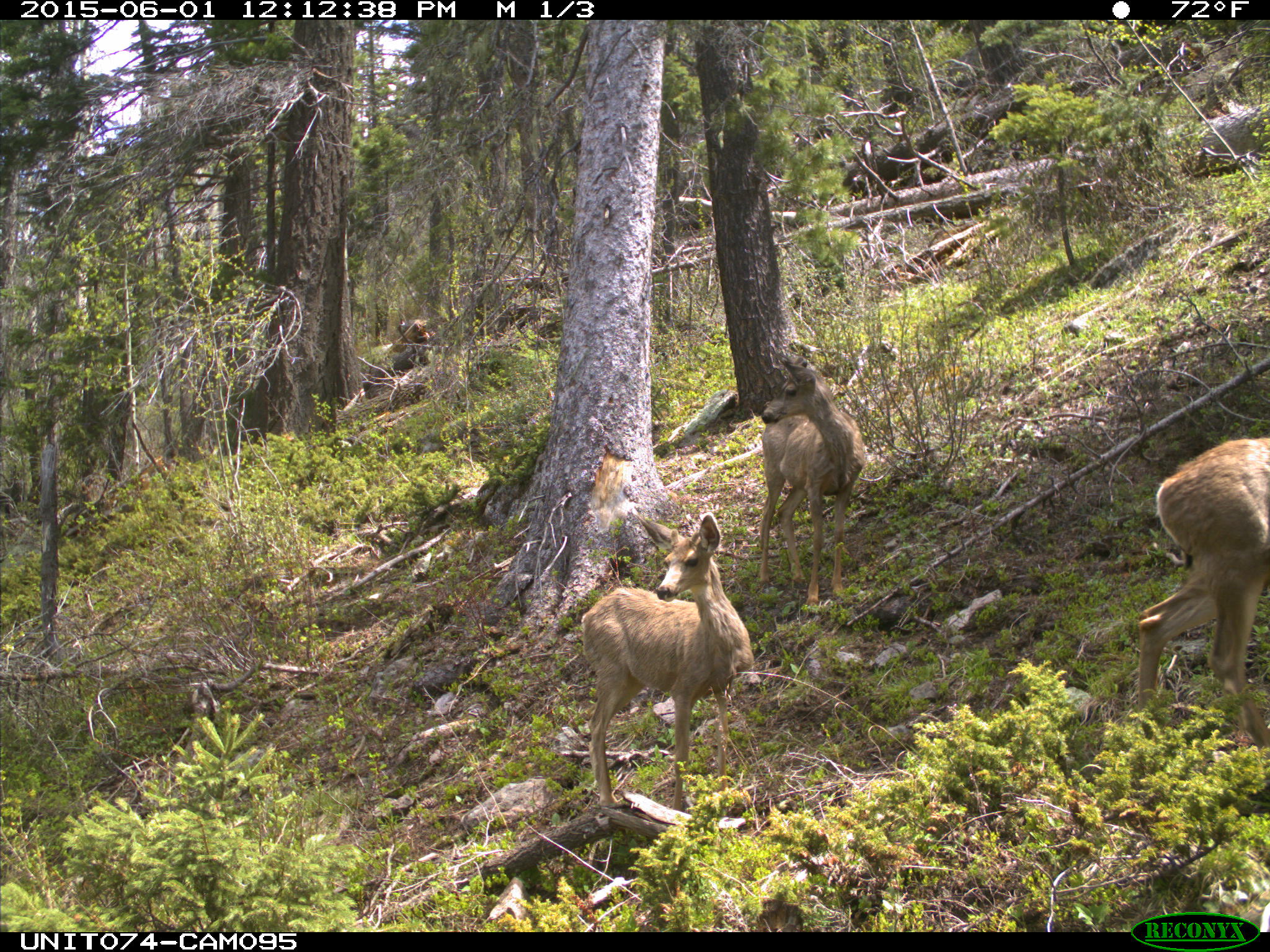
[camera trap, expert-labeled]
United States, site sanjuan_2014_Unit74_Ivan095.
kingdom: Animalia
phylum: Chordata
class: Mammalia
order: Artiodactyla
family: Cervidae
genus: Odocoileus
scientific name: Odocoileus hemionus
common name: mule deer